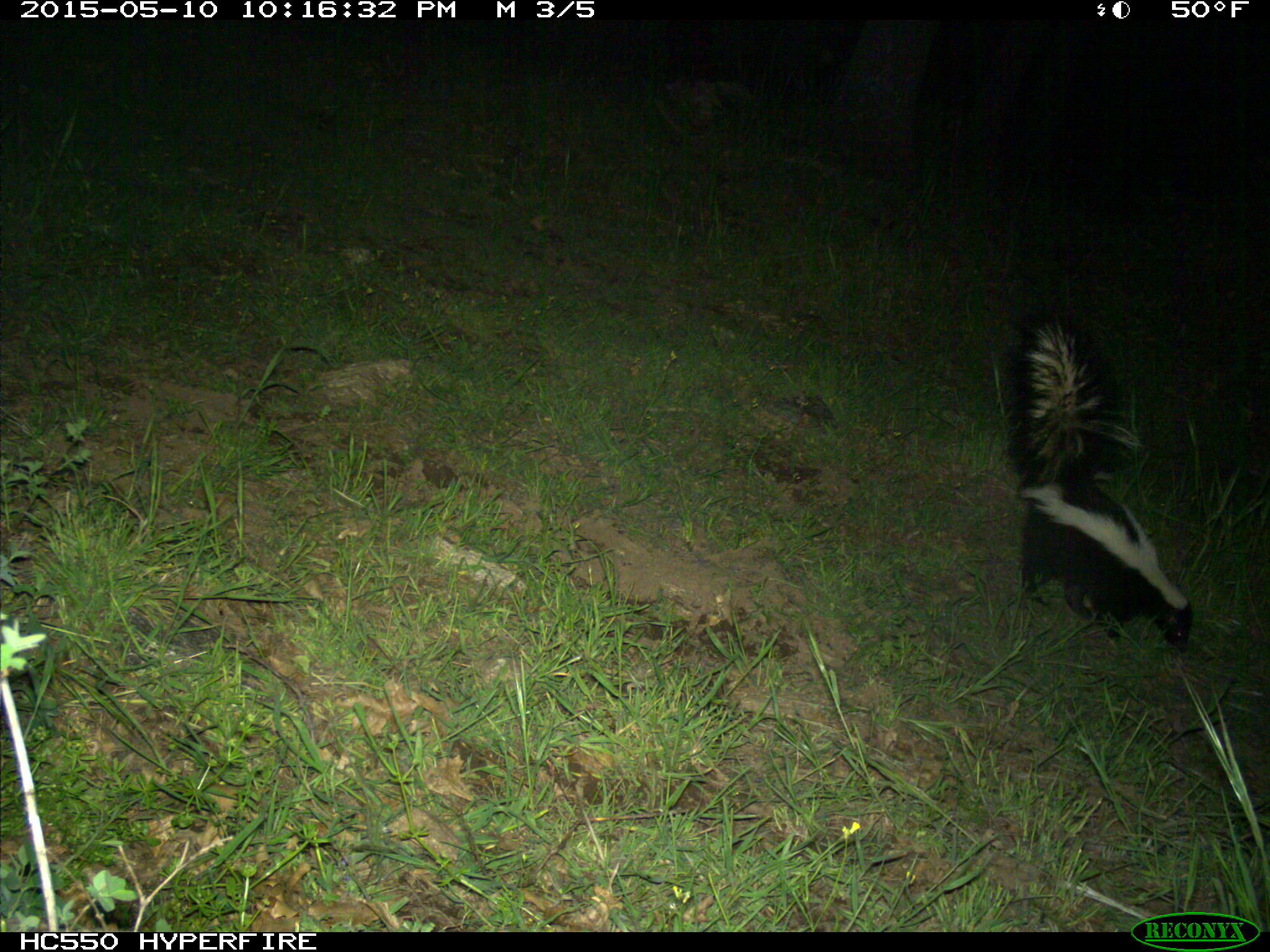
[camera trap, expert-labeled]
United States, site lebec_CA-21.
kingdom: Animalia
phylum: Chordata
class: Mammalia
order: Carnivora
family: Mephitidae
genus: Mephitis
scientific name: Mephitis mephitis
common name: striped skunk